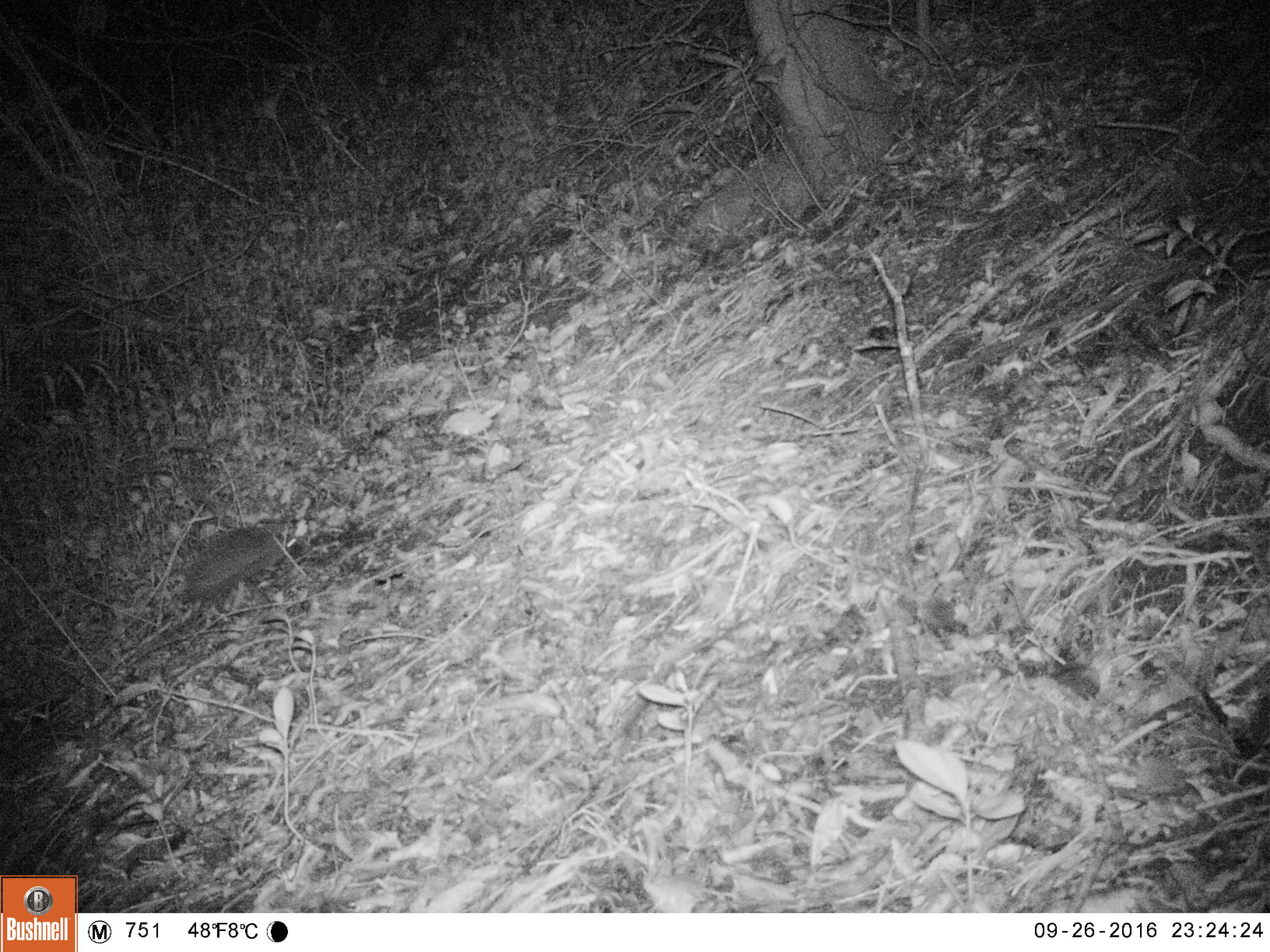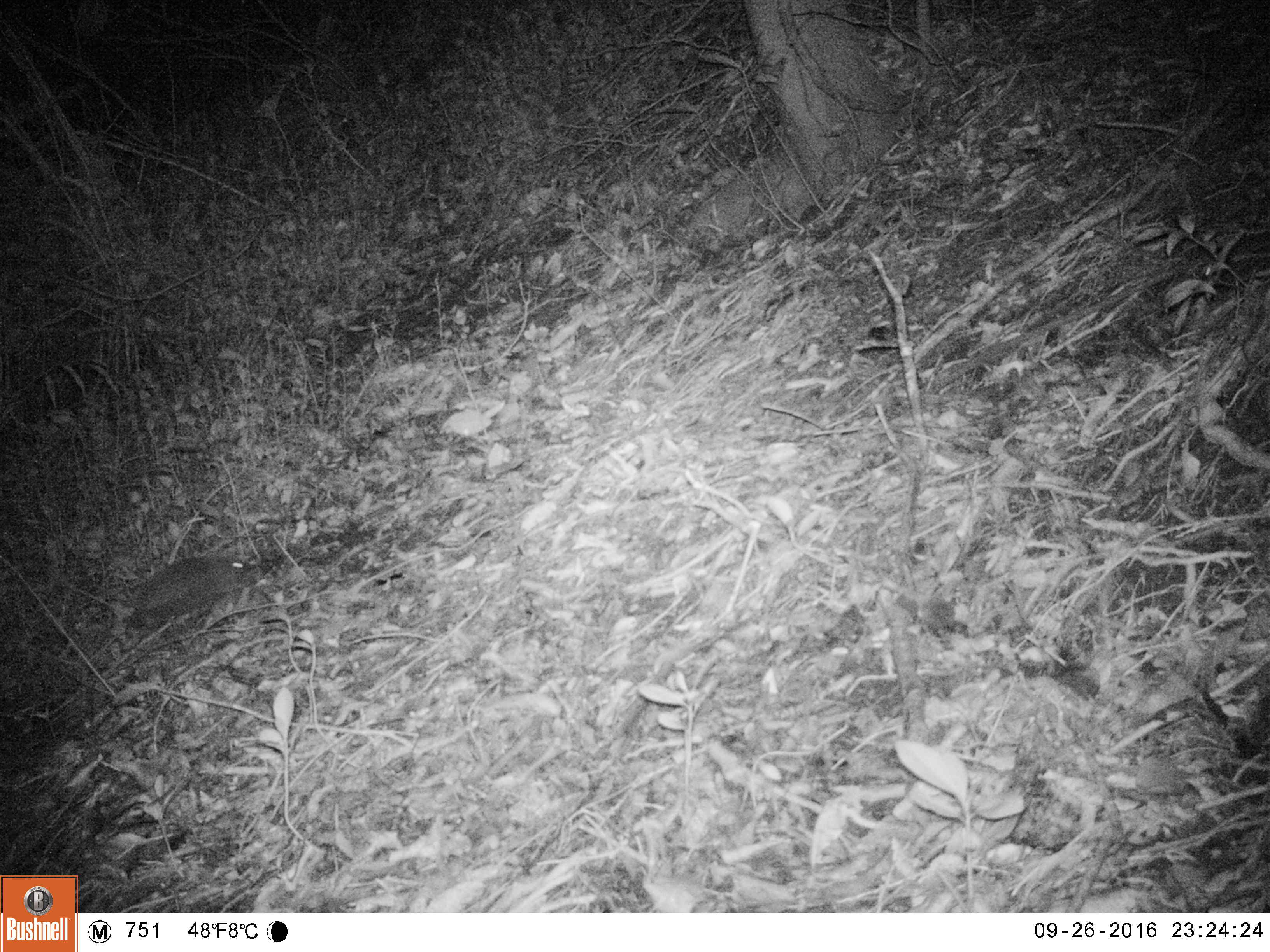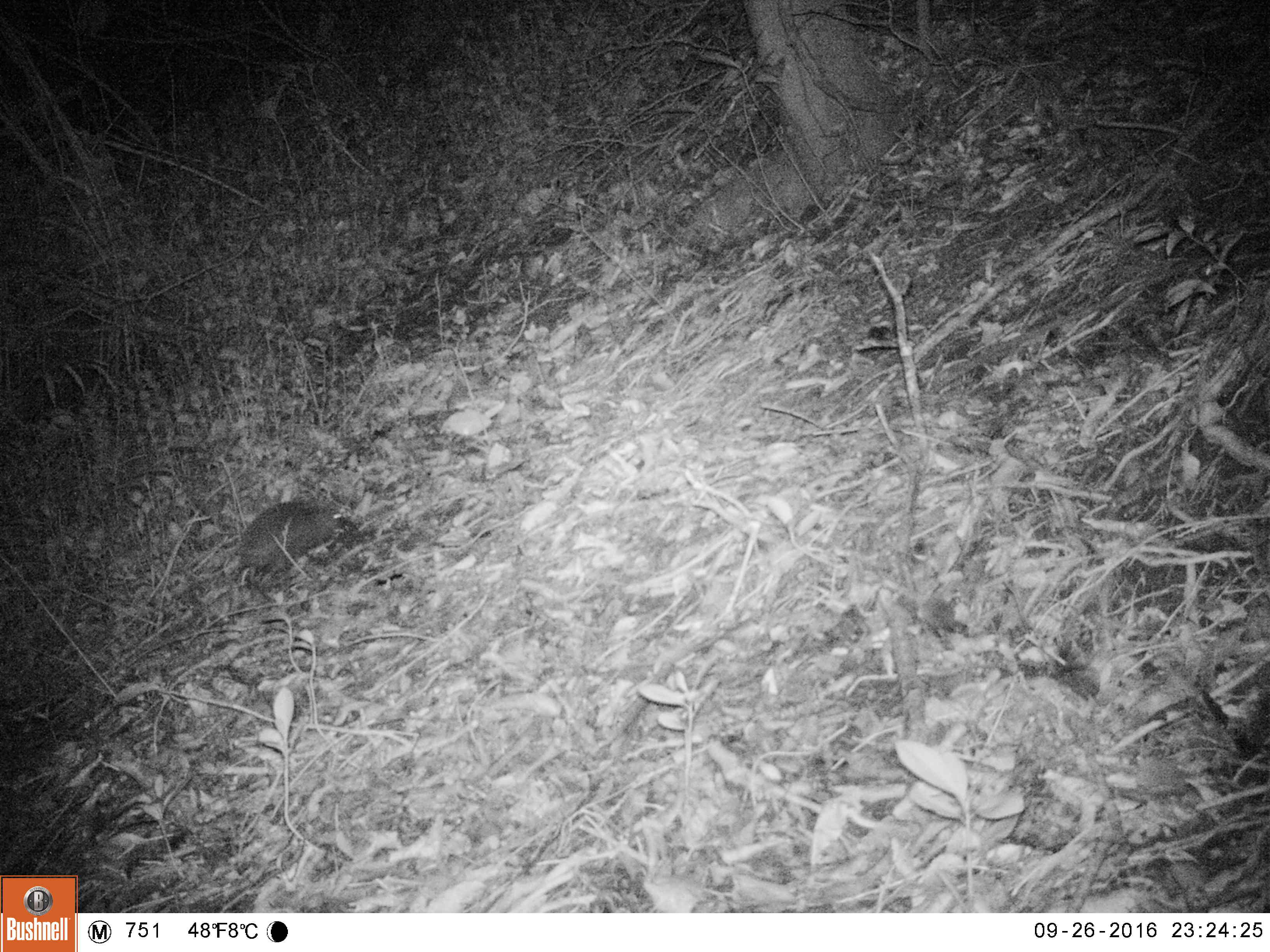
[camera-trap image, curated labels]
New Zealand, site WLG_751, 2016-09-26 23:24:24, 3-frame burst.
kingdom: Animalia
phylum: Chordata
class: Mammalia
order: Eulipotyphla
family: Erinaceidae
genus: Erinaceus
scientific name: Erinaceus europaeus europaeus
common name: european hedgehog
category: hedgehog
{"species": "hedgehog (european hedgehog) (Erinaceus europaeus europaeus)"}